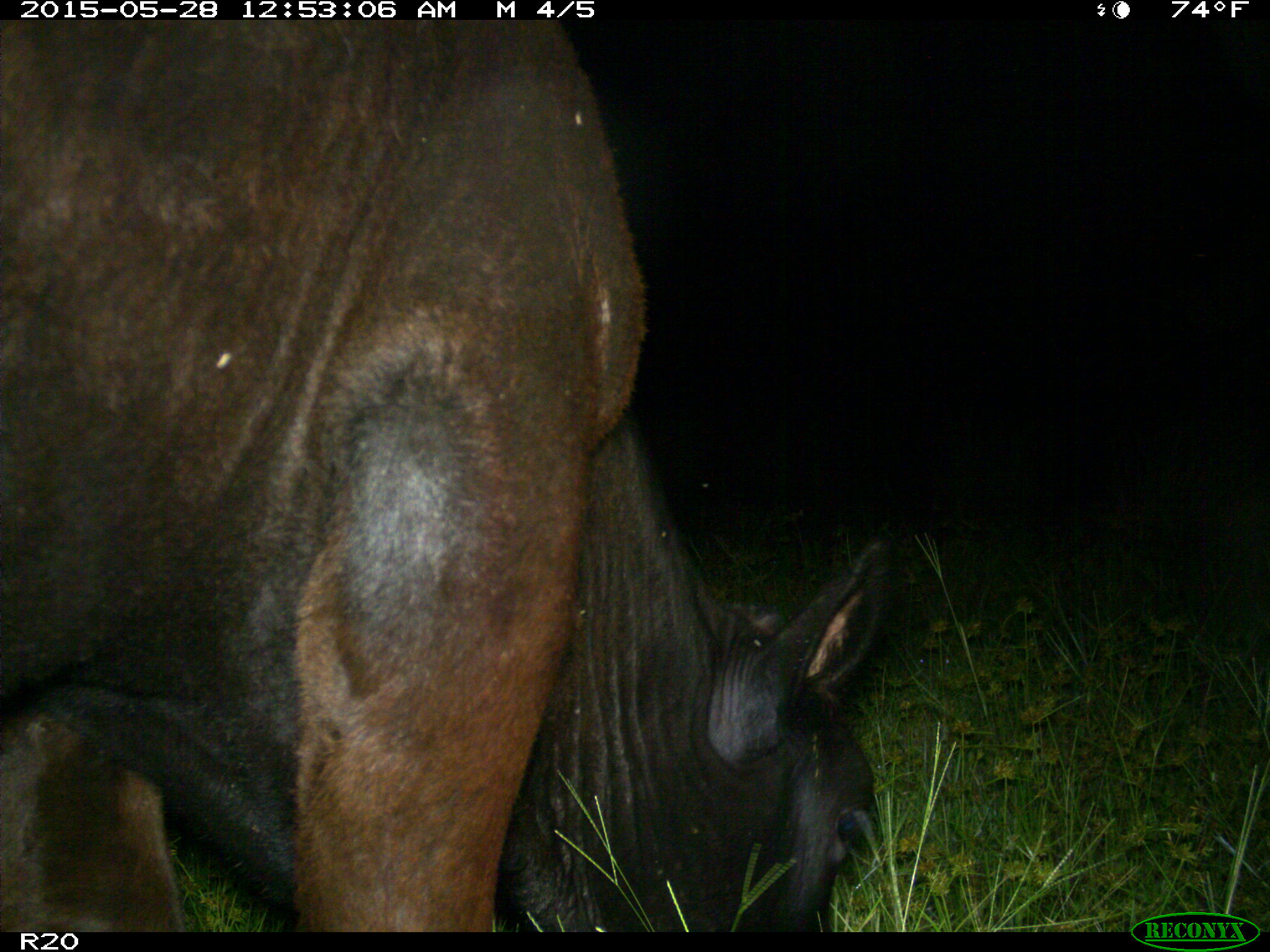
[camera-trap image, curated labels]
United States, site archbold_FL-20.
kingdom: Animalia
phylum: Chordata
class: Mammalia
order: Artiodactyla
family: Bovidae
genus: Bos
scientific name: Bos taurus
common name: domestic cow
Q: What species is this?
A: Bos taurus (domestic cow).